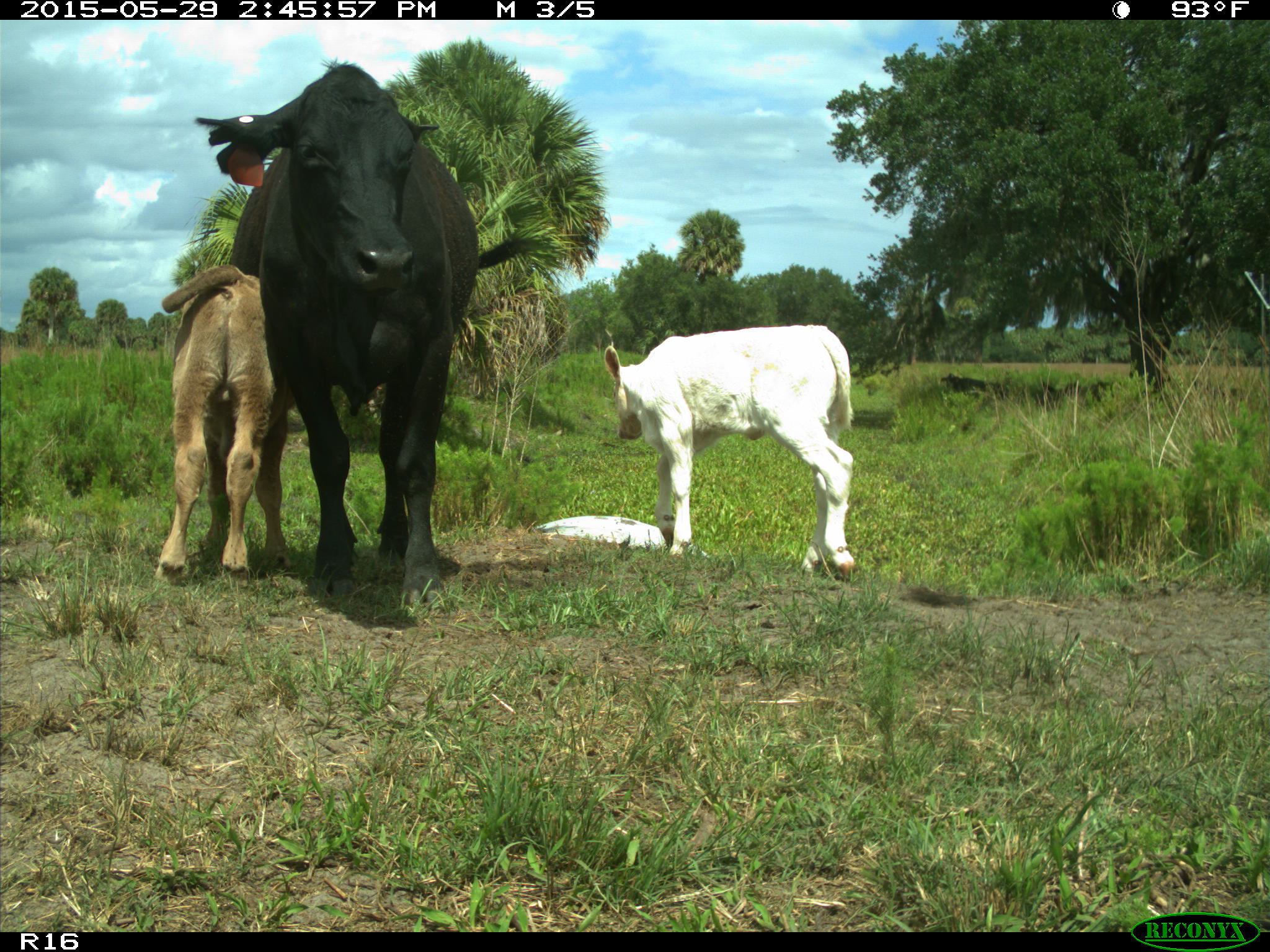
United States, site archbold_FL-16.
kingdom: Animalia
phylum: Chordata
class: Mammalia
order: Artiodactyla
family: Bovidae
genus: Bos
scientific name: Bos taurus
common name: domestic cow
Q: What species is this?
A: Bos taurus (domestic cow).